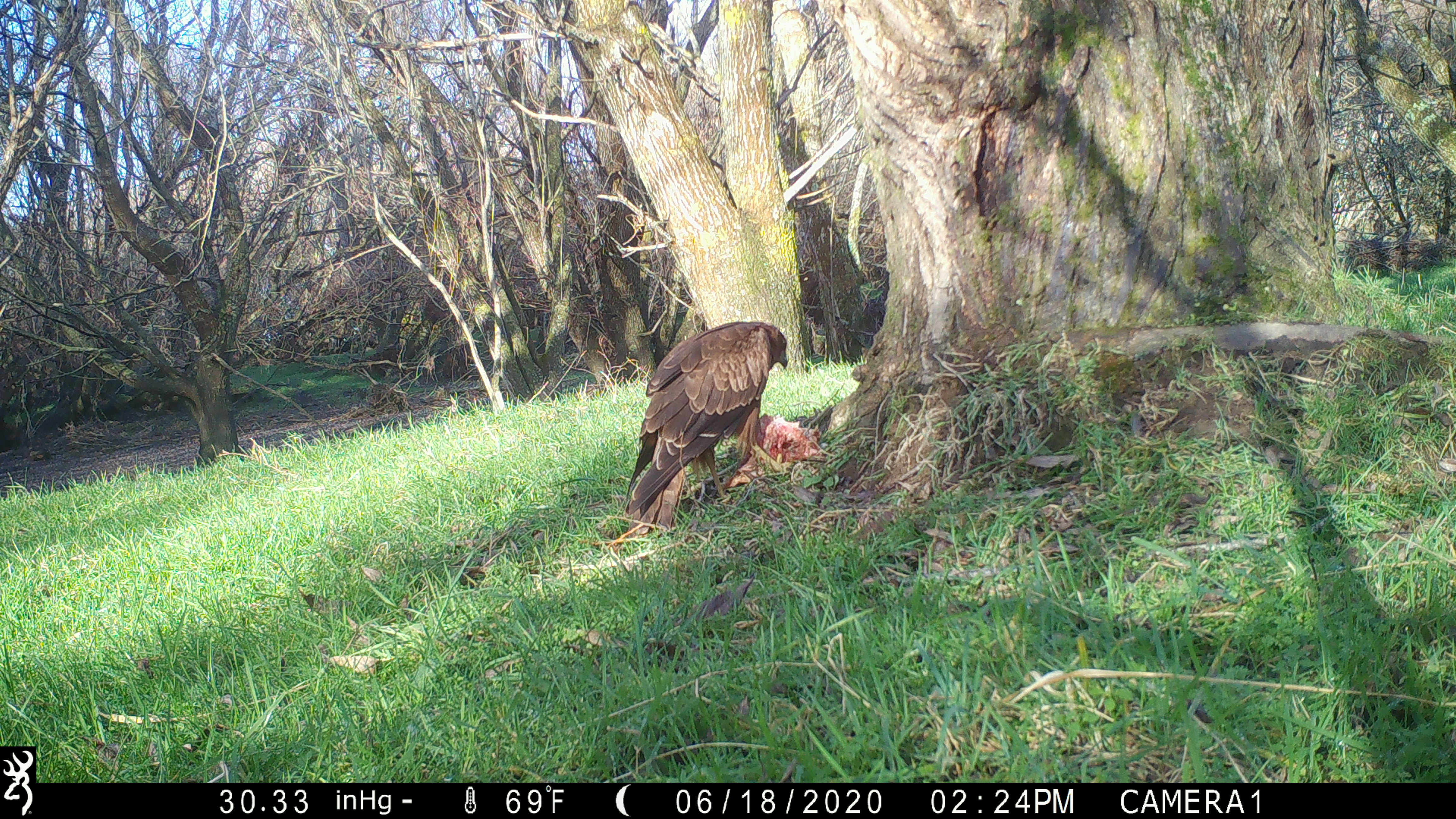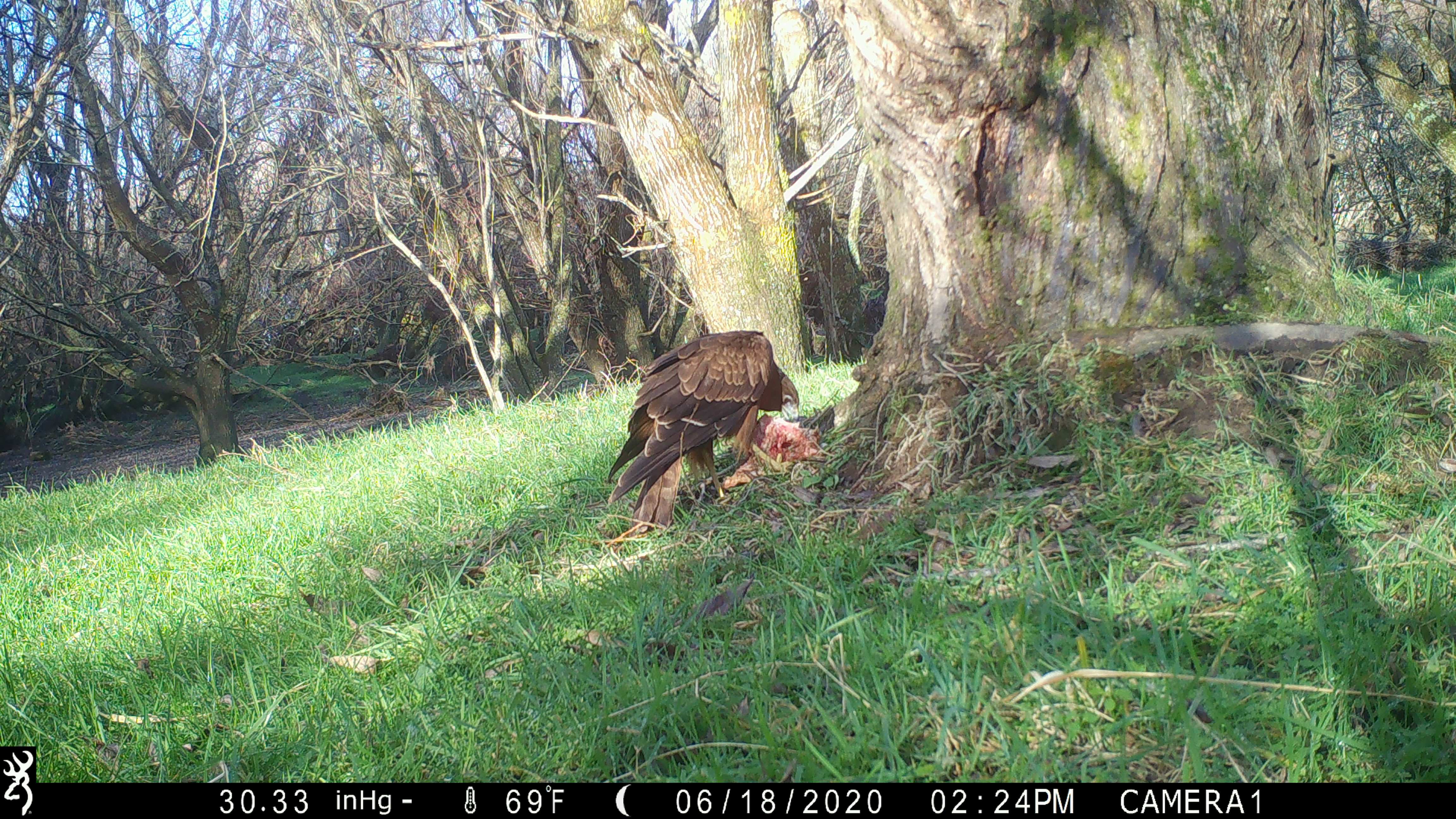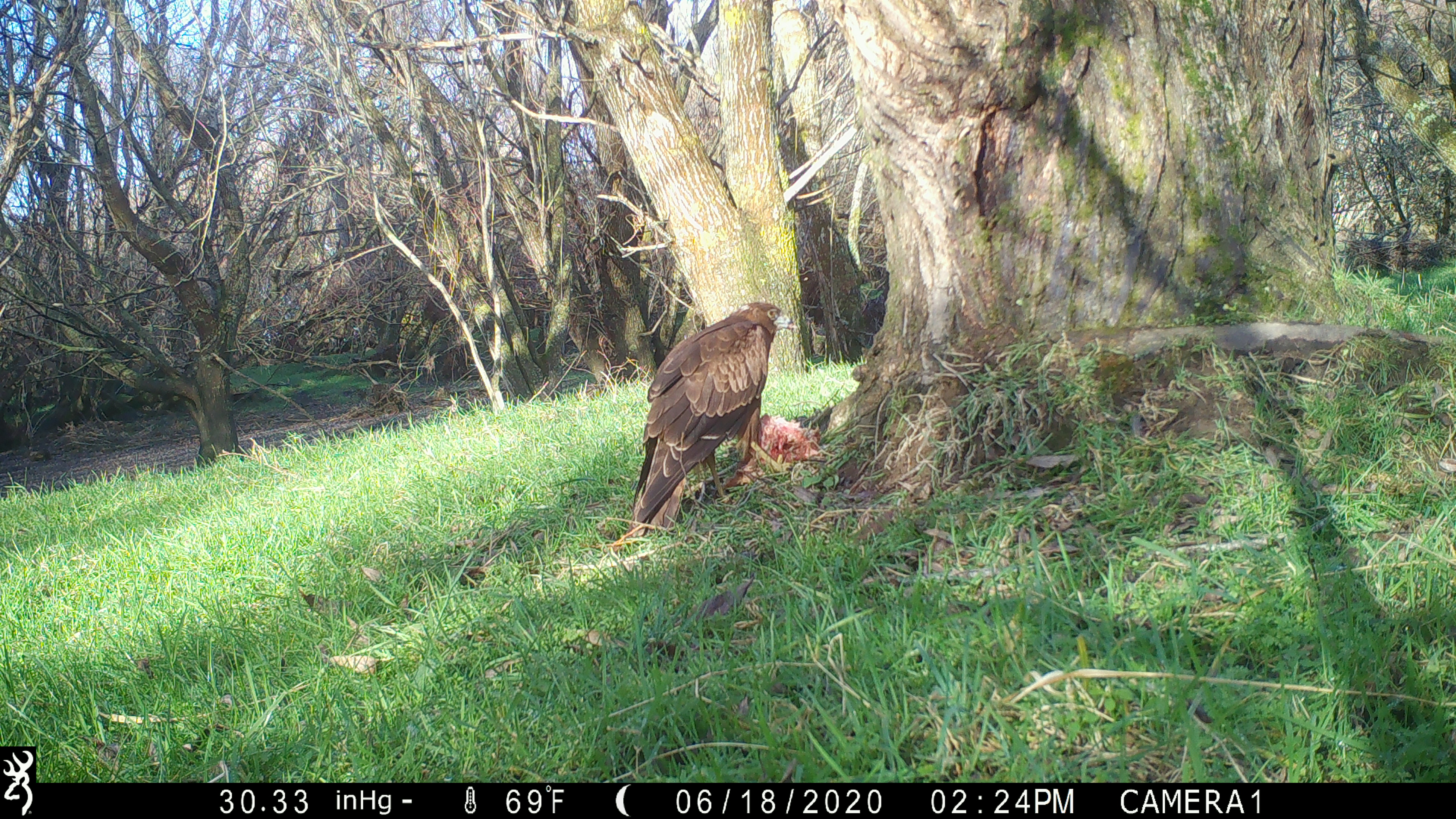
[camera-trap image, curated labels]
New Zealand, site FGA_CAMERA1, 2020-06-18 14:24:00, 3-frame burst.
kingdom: Animalia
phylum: Chordata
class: Aves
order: Accipitriformes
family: Accipitridae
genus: Circus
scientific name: Circus approximans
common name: swamp harrier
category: harrier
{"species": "harrier (swamp harrier) (Circus approximans)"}